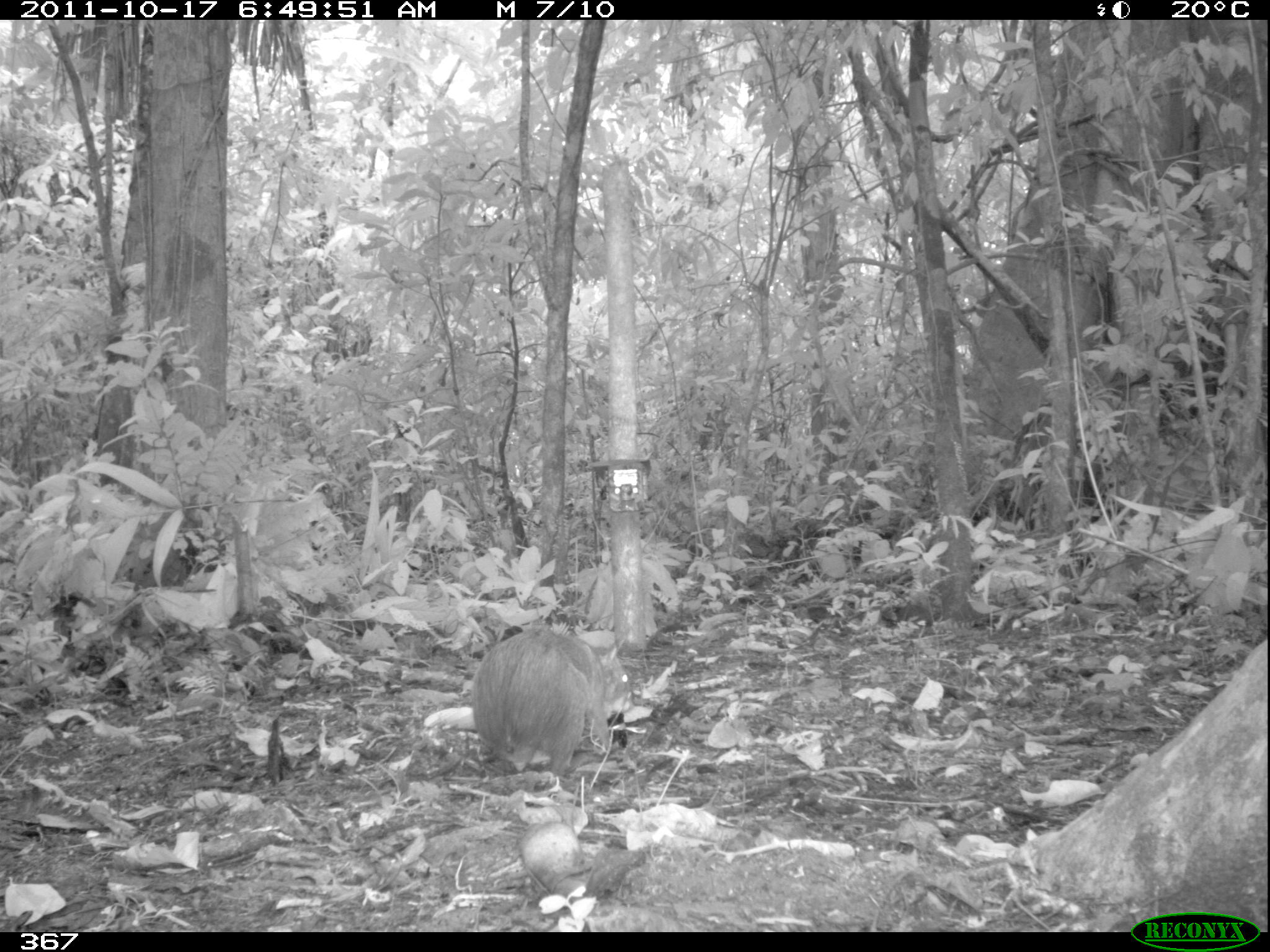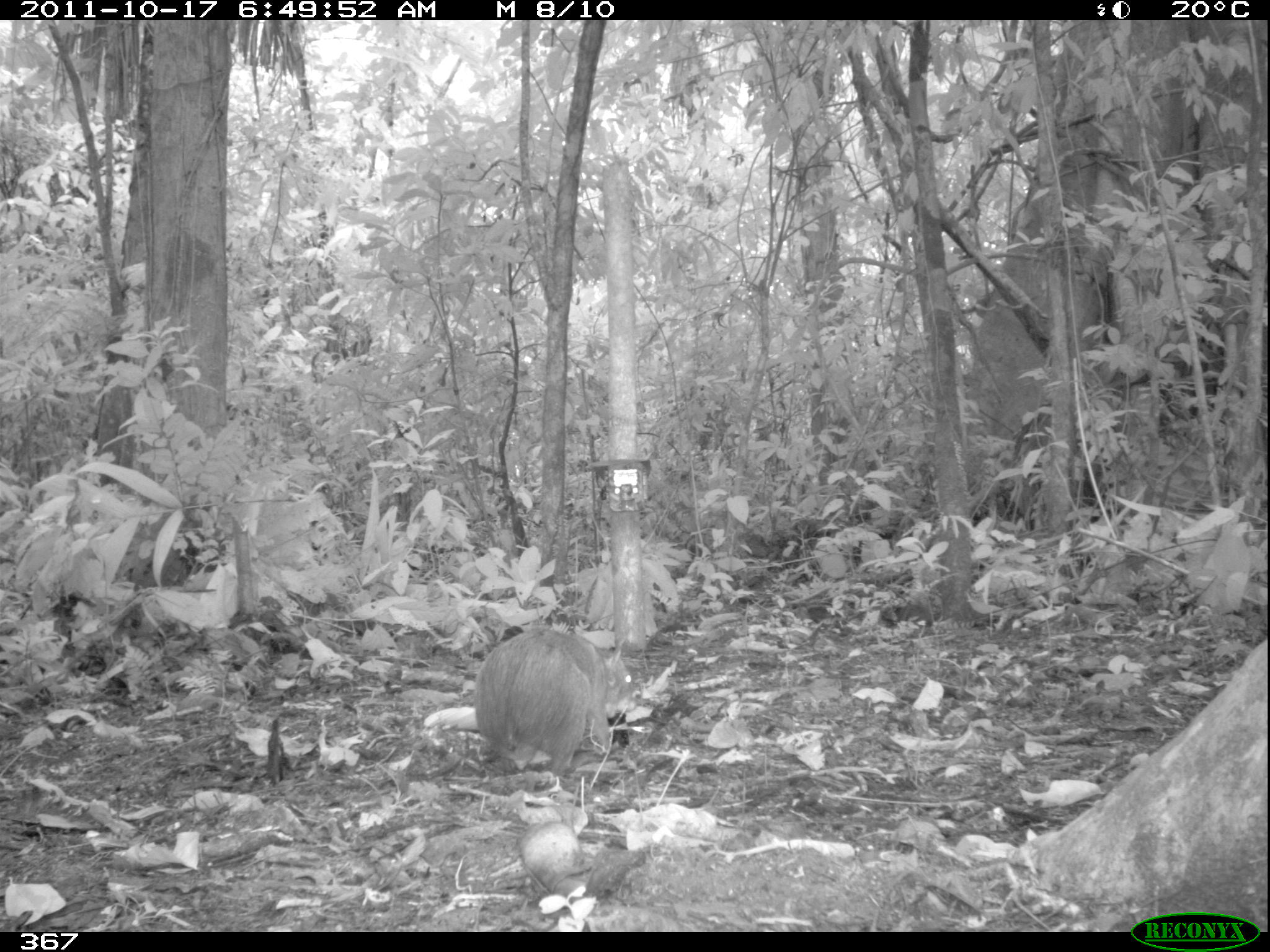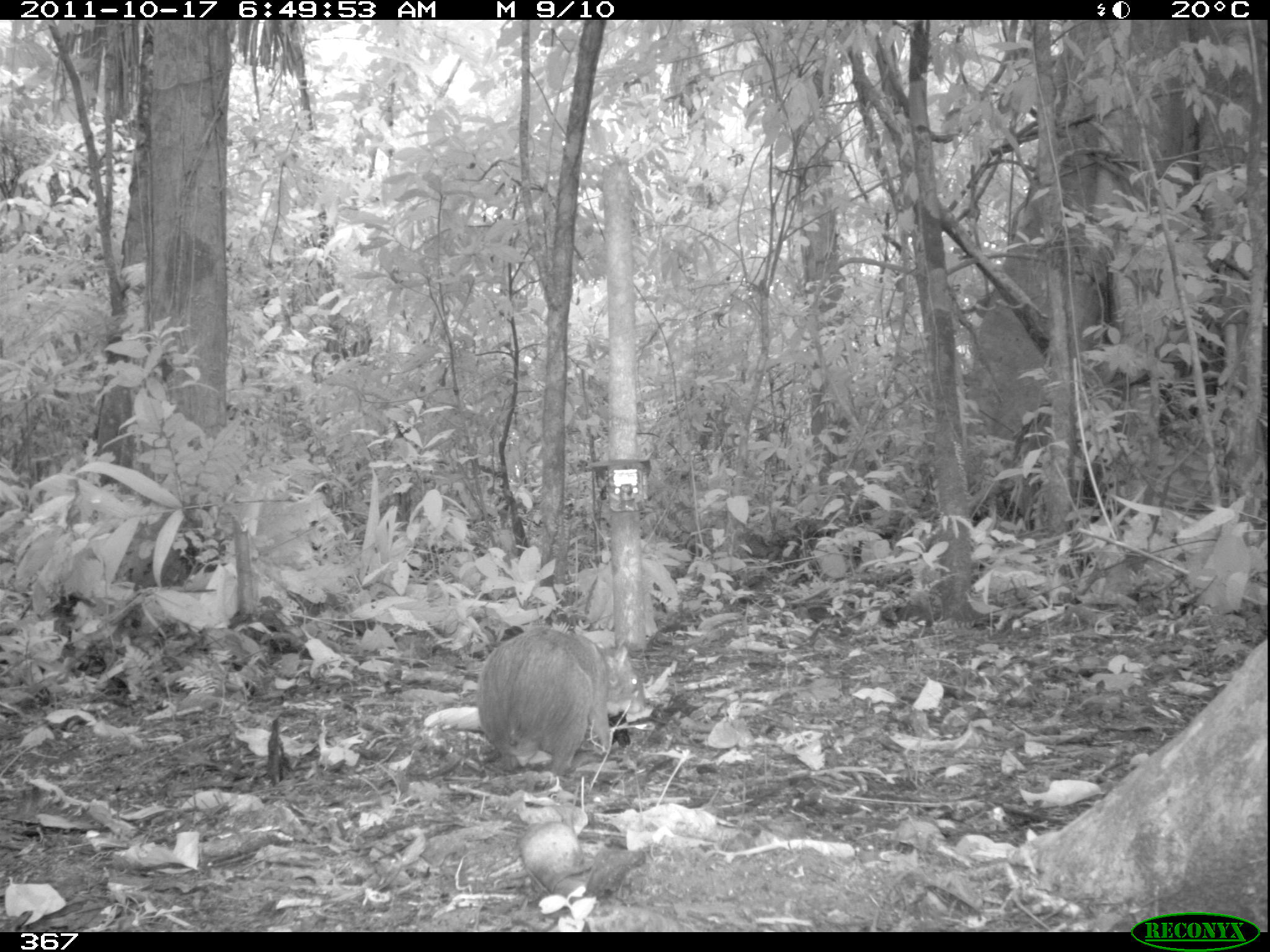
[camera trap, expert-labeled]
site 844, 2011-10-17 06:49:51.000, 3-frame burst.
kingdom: Animalia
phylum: Chordata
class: Mammalia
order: Rodentia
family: Dasyproctidae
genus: Dasyprocta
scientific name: Dasyprocta punctata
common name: central american agouti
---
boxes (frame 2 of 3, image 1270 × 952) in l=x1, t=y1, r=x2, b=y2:
dasyprocta punctata: l=472, t=625, r=641, b=776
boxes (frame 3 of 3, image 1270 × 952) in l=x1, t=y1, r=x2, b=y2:
dasyprocta punctata: l=477, t=627, r=649, b=776